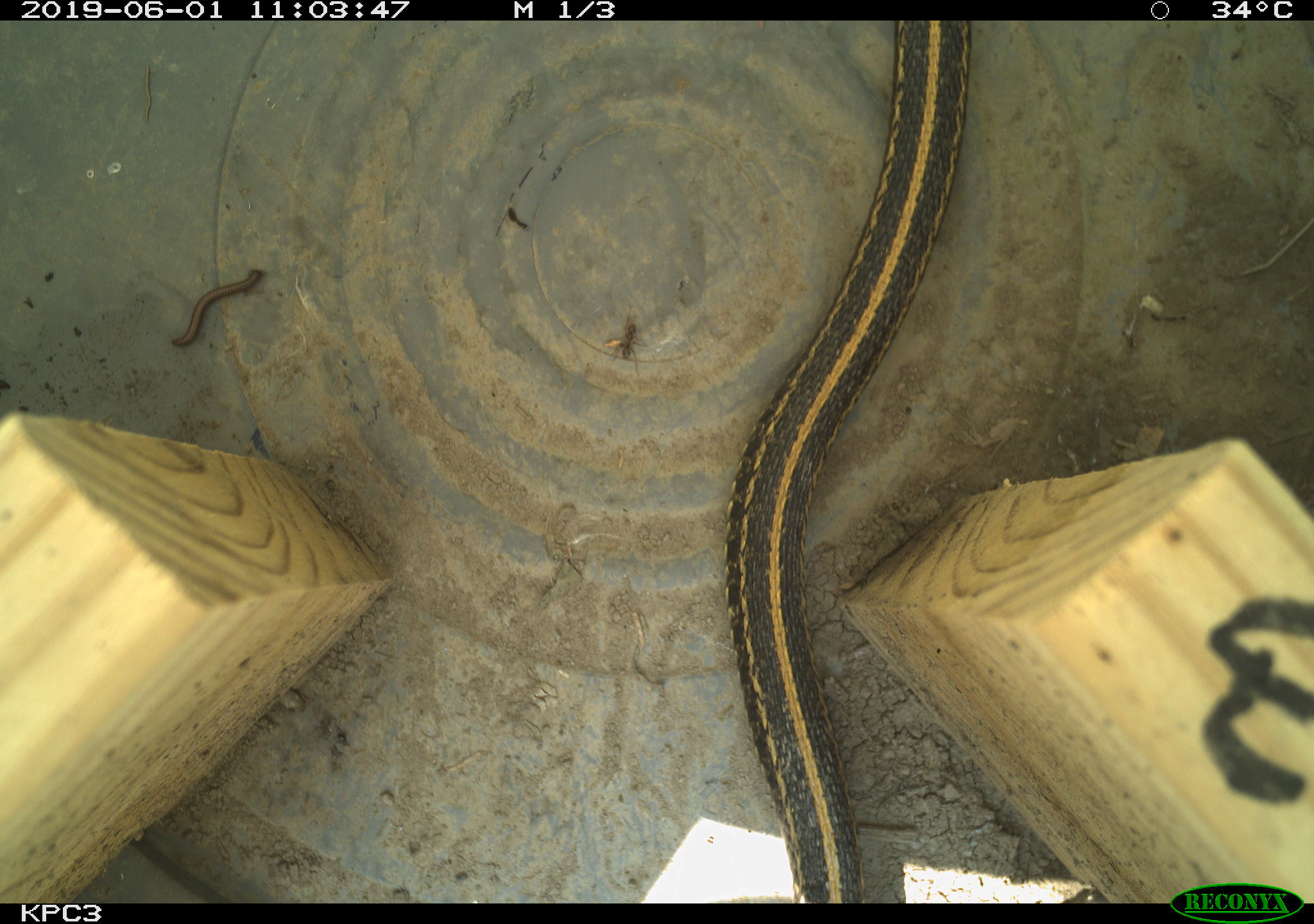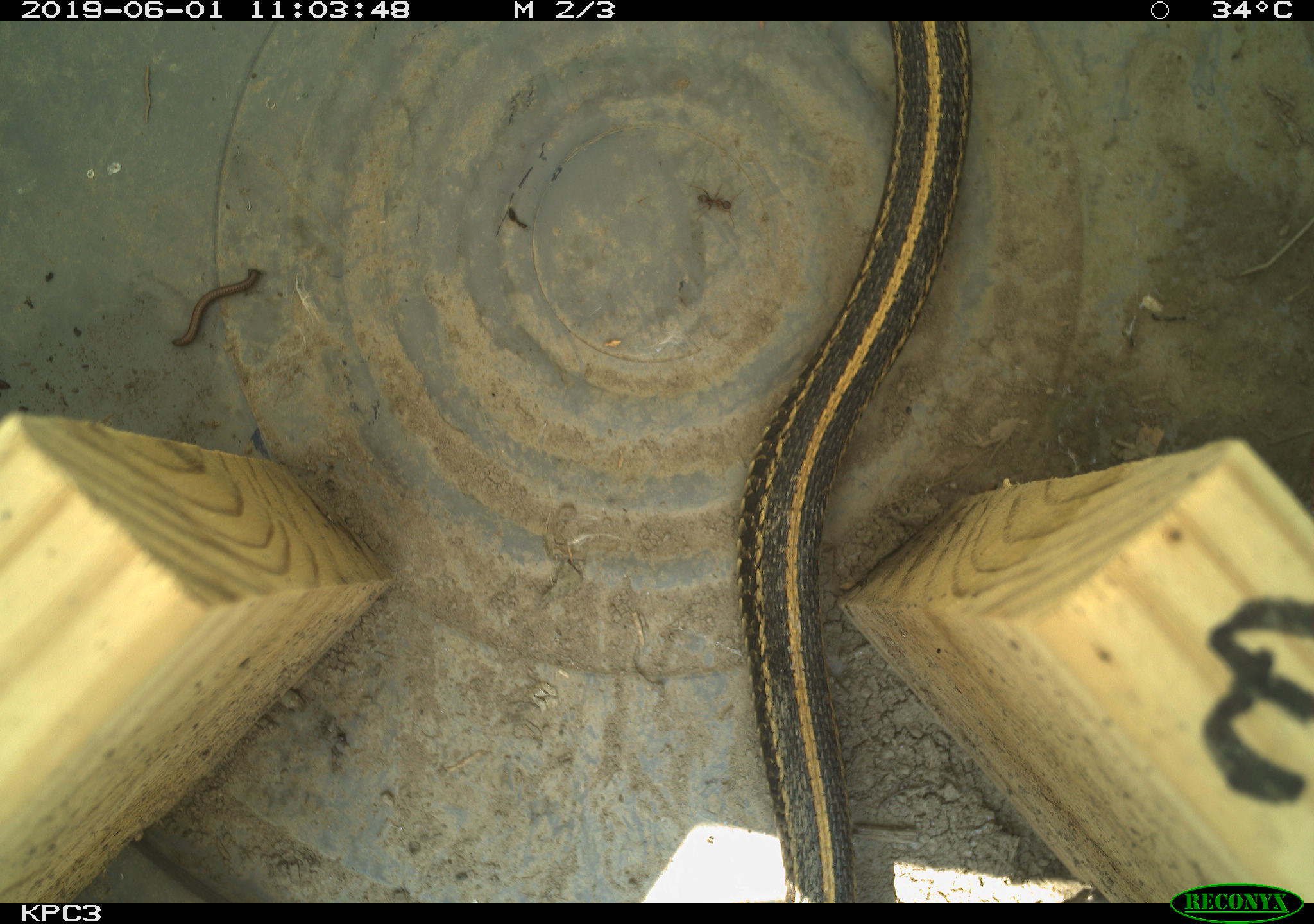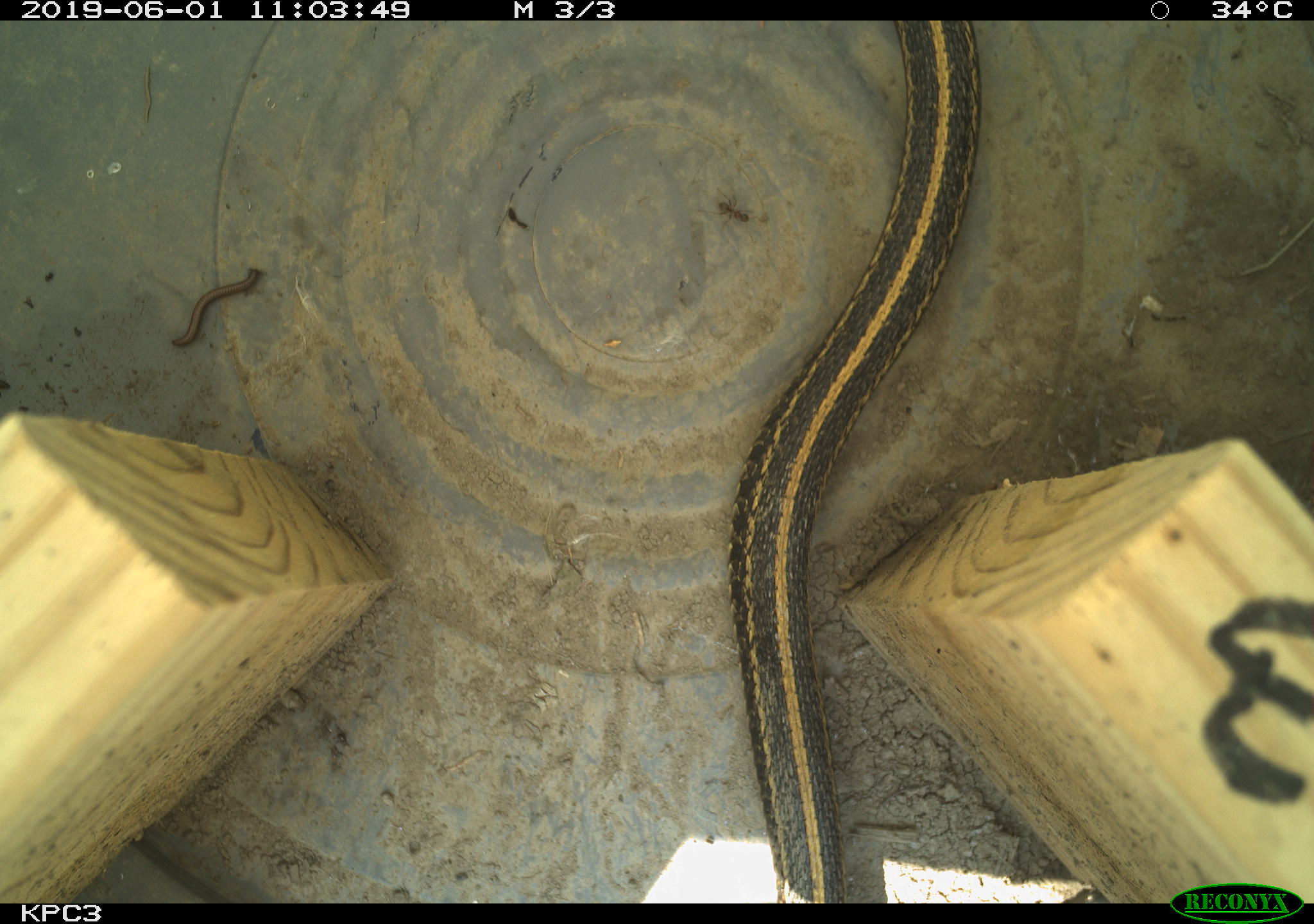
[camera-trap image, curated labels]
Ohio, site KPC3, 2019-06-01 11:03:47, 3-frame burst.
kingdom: Animalia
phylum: Chordata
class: Reptilia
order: Squamata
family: Colubridae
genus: Thamnophis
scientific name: Thamnophis radix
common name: plains gartersnake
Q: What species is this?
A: Plains gartersnake (Thamnophis radix).